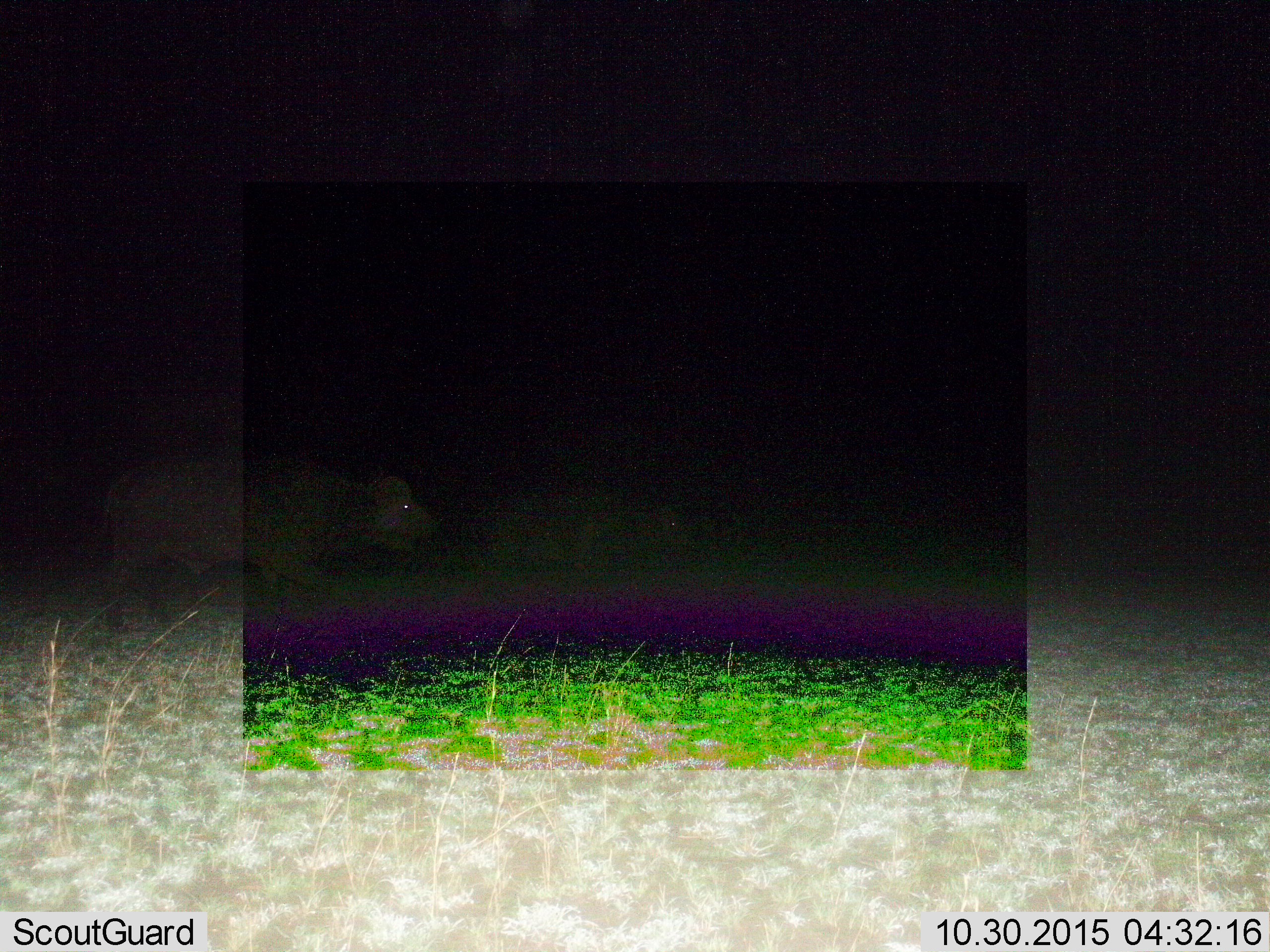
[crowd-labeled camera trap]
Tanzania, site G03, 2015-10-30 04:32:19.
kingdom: Animalia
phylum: Chordata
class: Mammalia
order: Artiodactyla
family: Bovidae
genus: Syncerus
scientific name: Syncerus caffer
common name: cape buffalo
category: buffalo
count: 2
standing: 9%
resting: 0%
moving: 100%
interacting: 0%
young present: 9%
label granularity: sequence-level